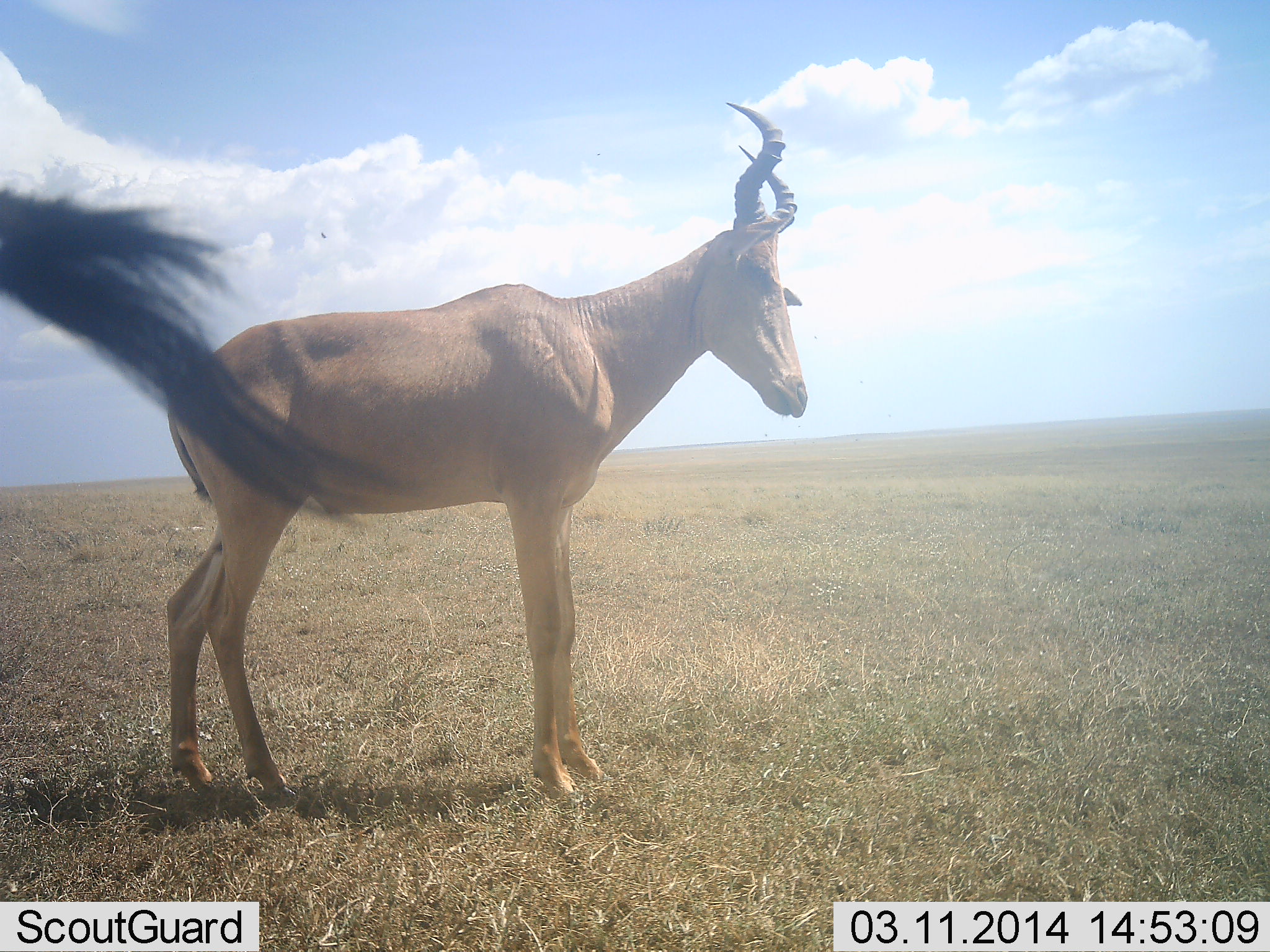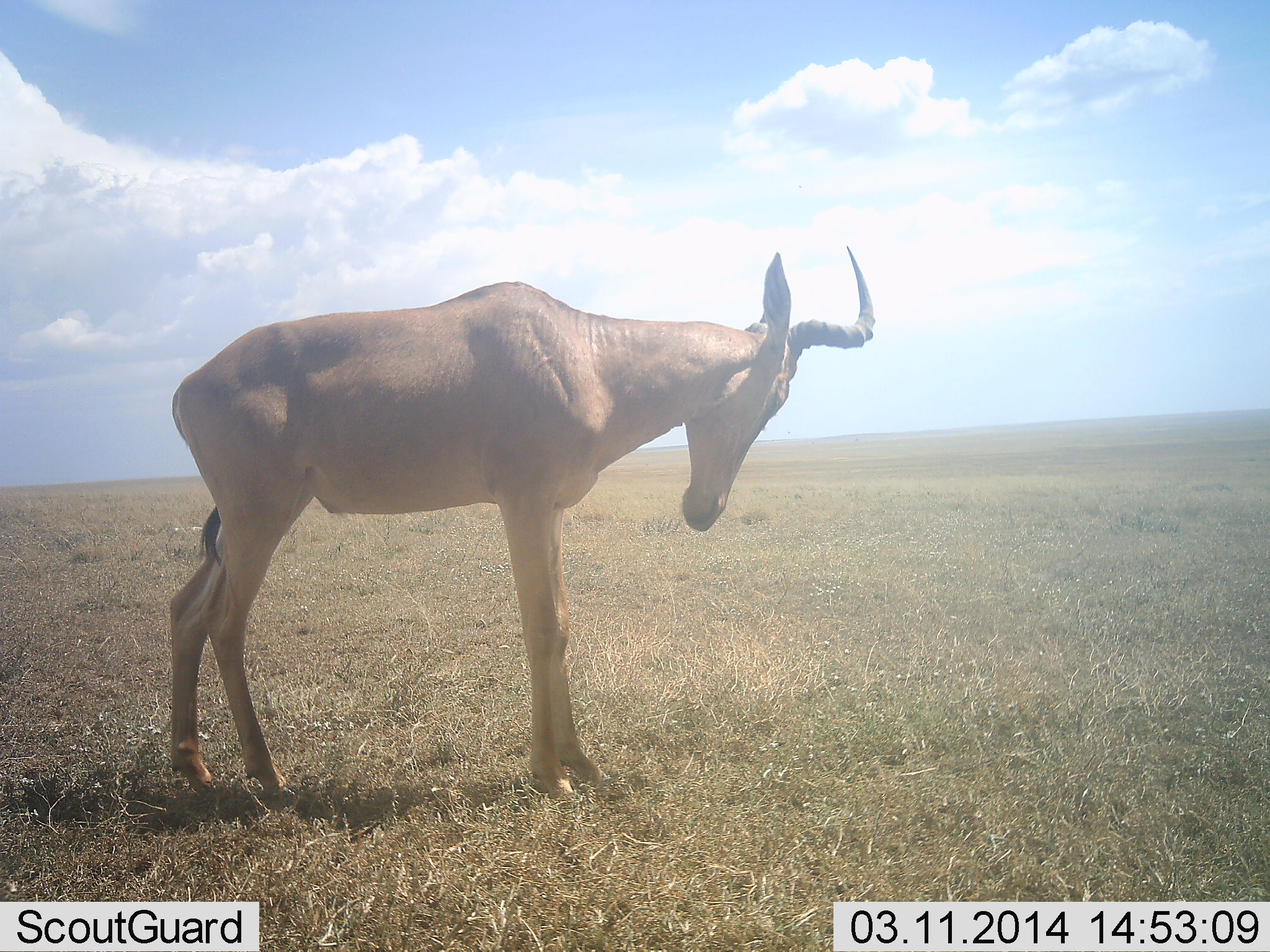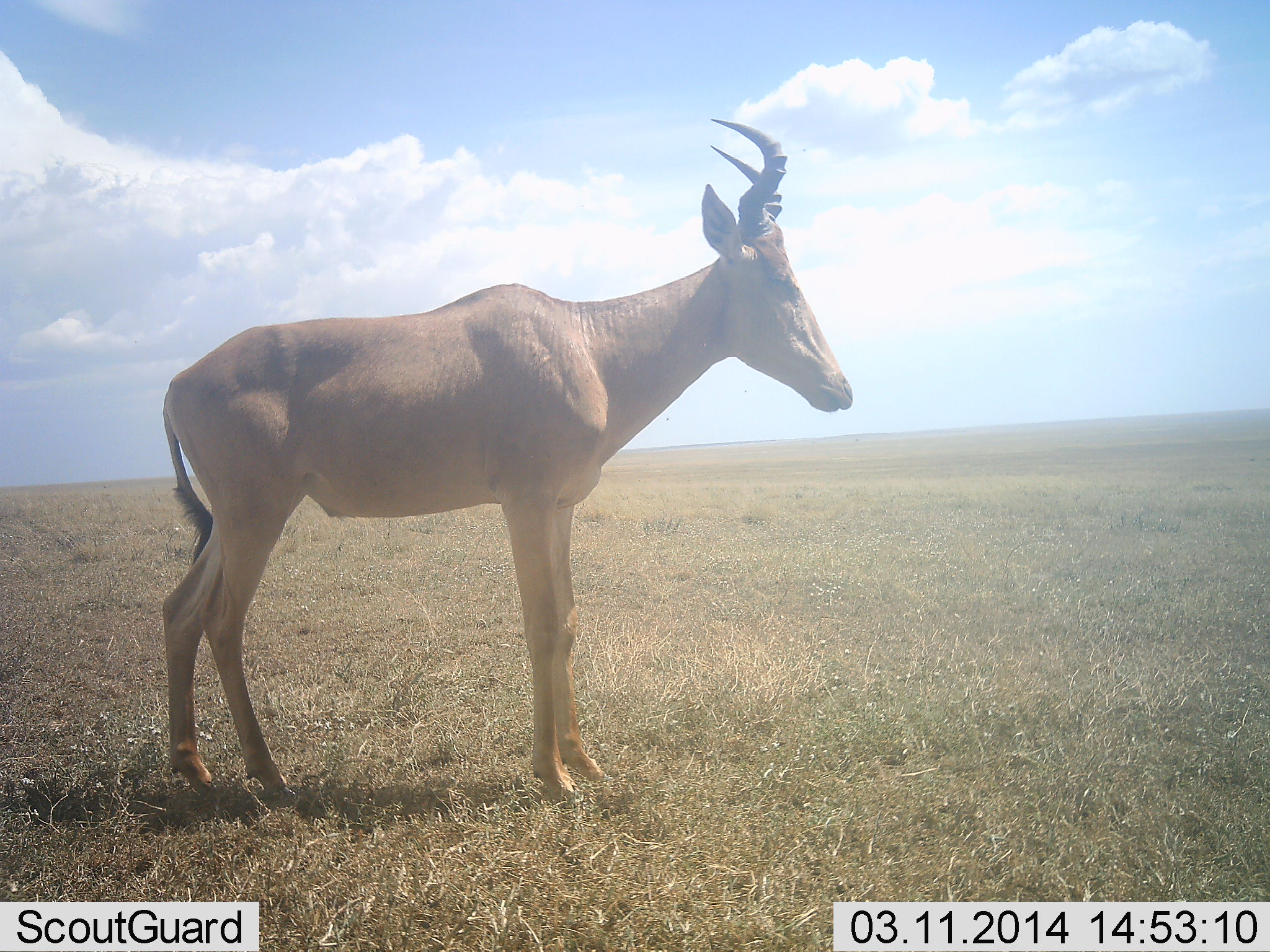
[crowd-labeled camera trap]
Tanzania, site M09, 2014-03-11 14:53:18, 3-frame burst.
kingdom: Animalia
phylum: Chordata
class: Mammalia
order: Artiodactyla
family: Bovidae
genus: Alcelaphus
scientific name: Alcelaphus buselaphus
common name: hartebeest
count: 2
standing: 89%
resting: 4%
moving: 7%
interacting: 7%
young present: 0%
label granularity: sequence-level